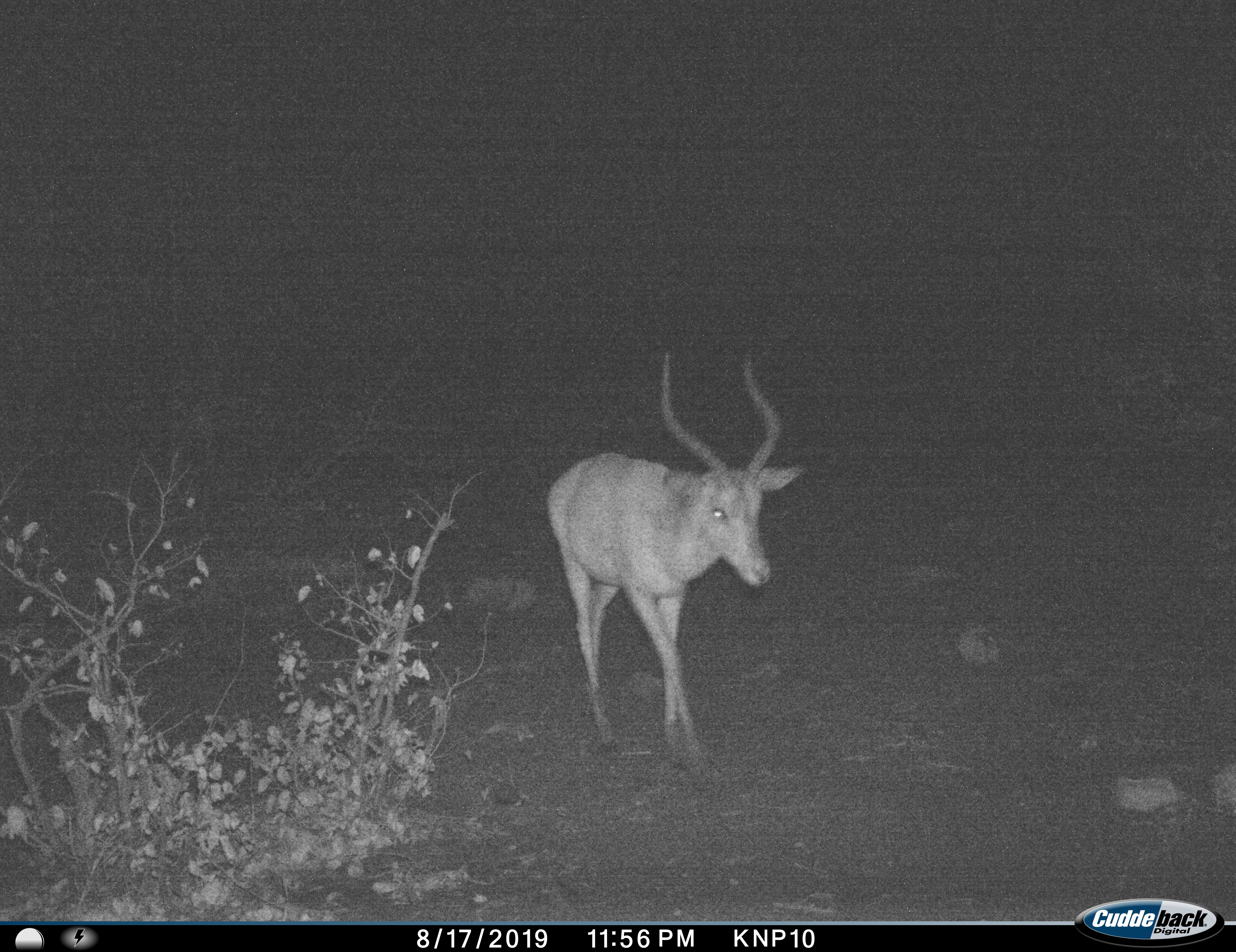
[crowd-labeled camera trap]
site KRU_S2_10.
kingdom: Animalia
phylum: Chordata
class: Mammalia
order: Artiodactyla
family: Bovidae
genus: Aepyceros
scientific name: Aepyceros melampus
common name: impala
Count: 1.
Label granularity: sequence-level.